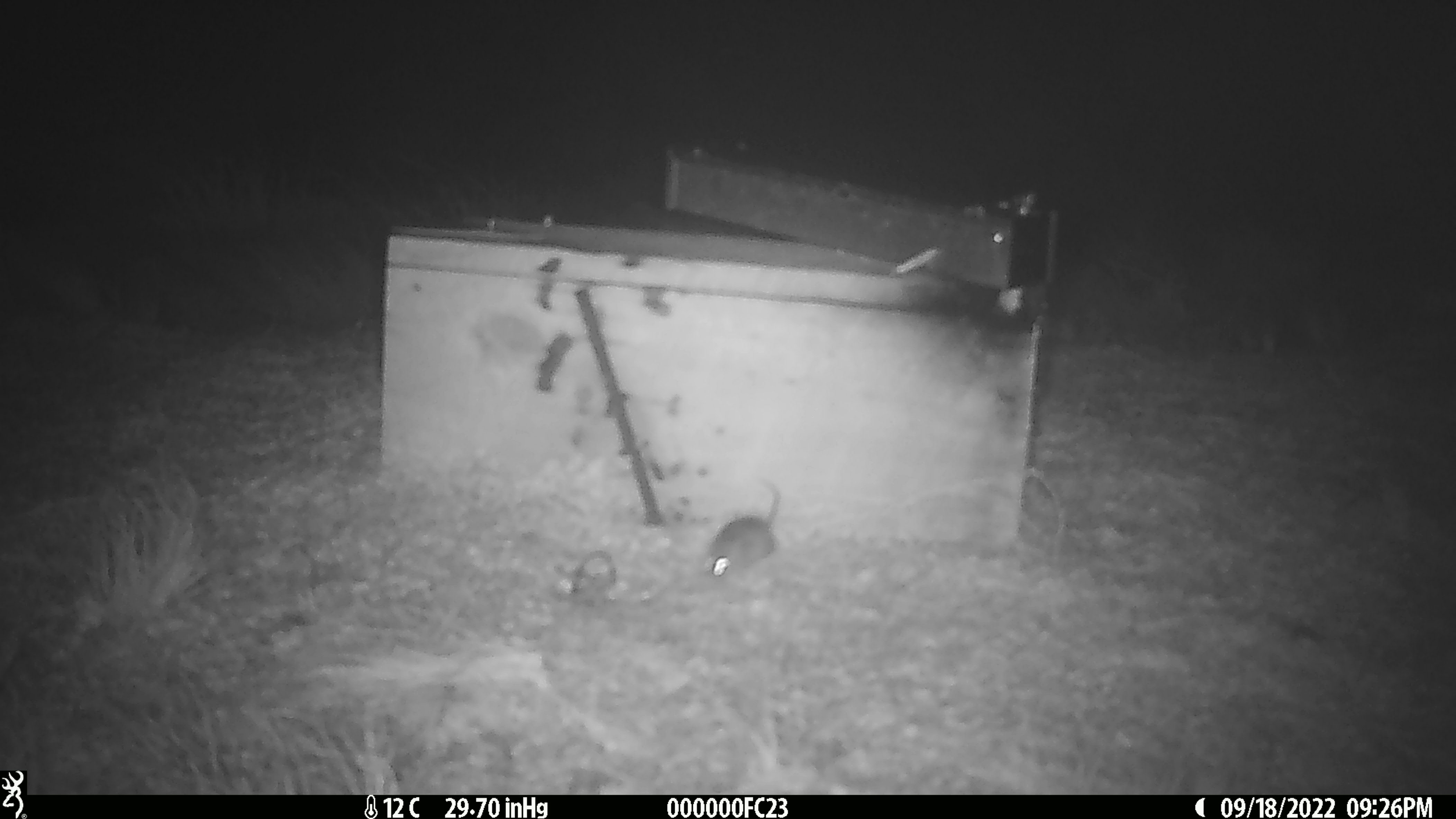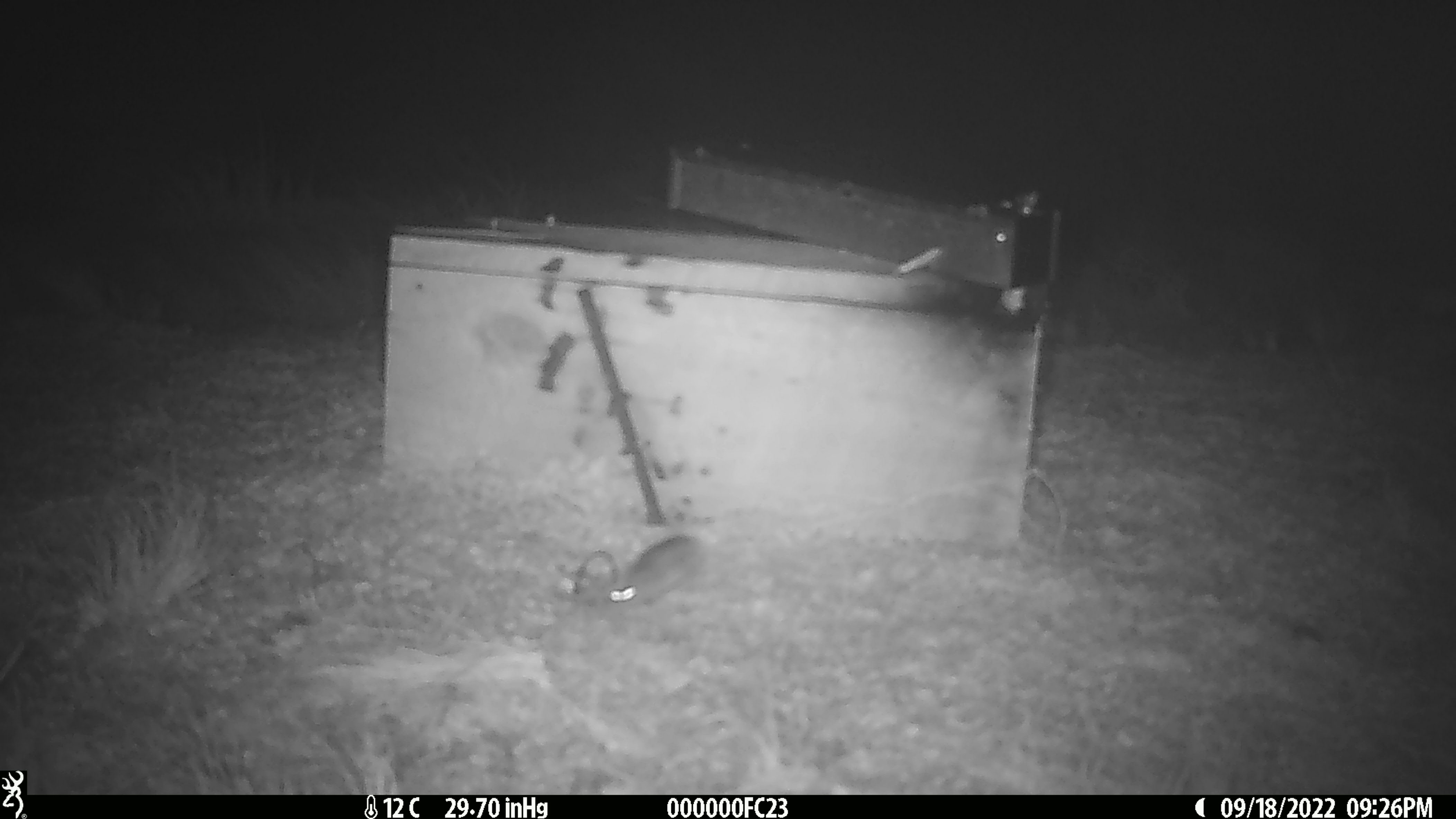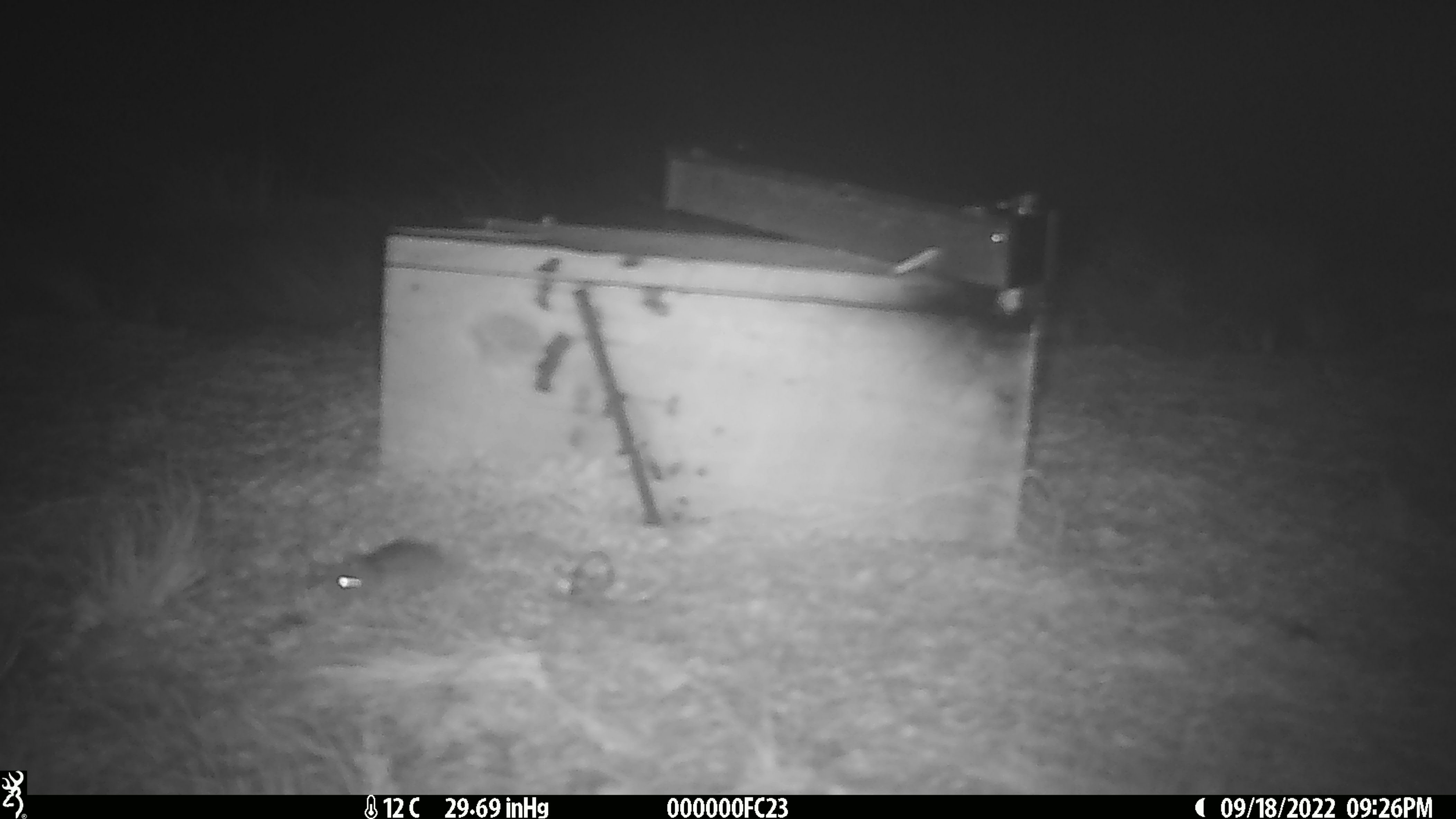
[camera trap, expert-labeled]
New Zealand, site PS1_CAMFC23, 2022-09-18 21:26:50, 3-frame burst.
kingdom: Animalia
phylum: Chordata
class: Mammalia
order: Rodentia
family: Muridae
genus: Mus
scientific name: Mus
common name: mouse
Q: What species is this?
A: Mouse (Mus).